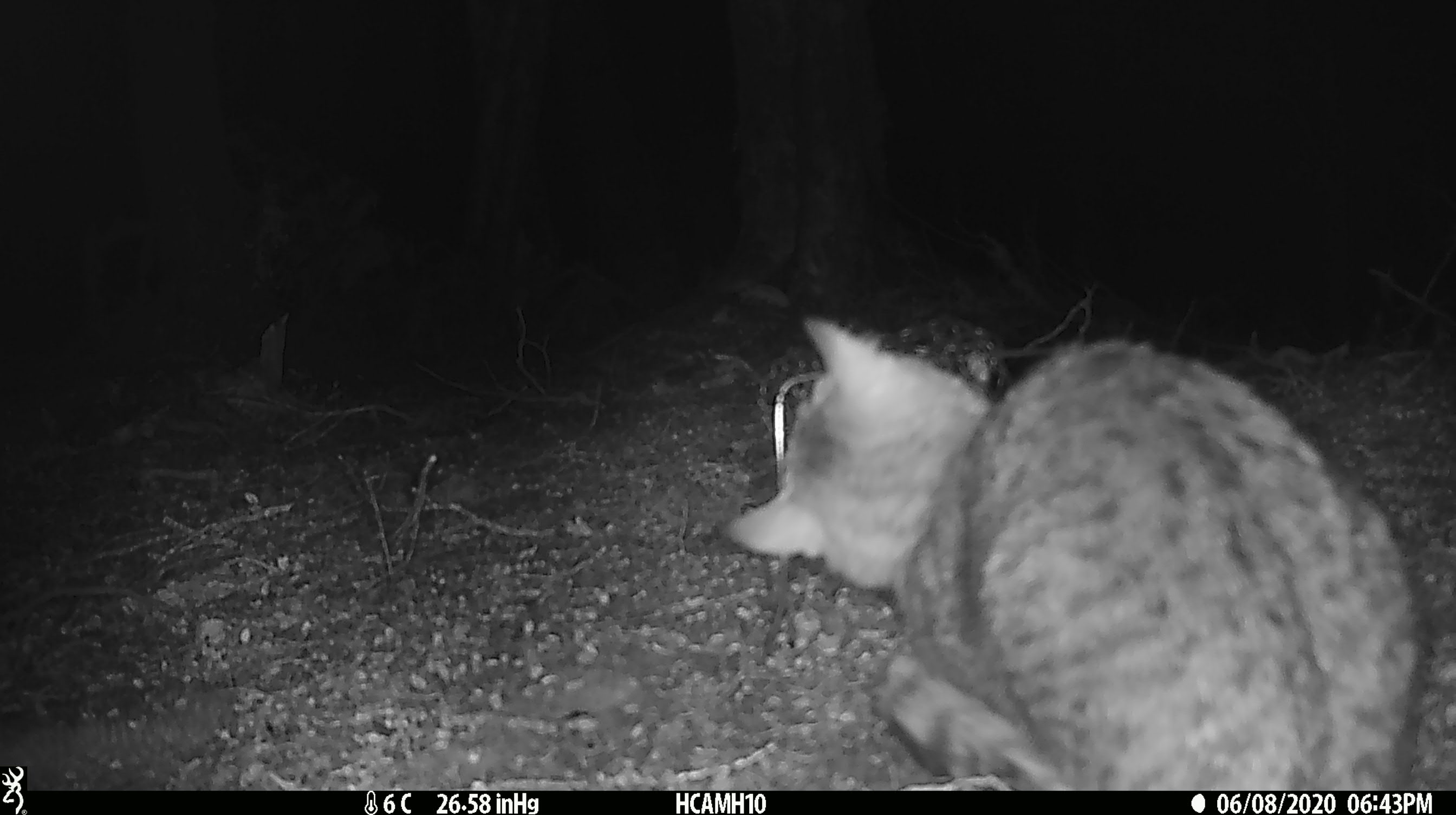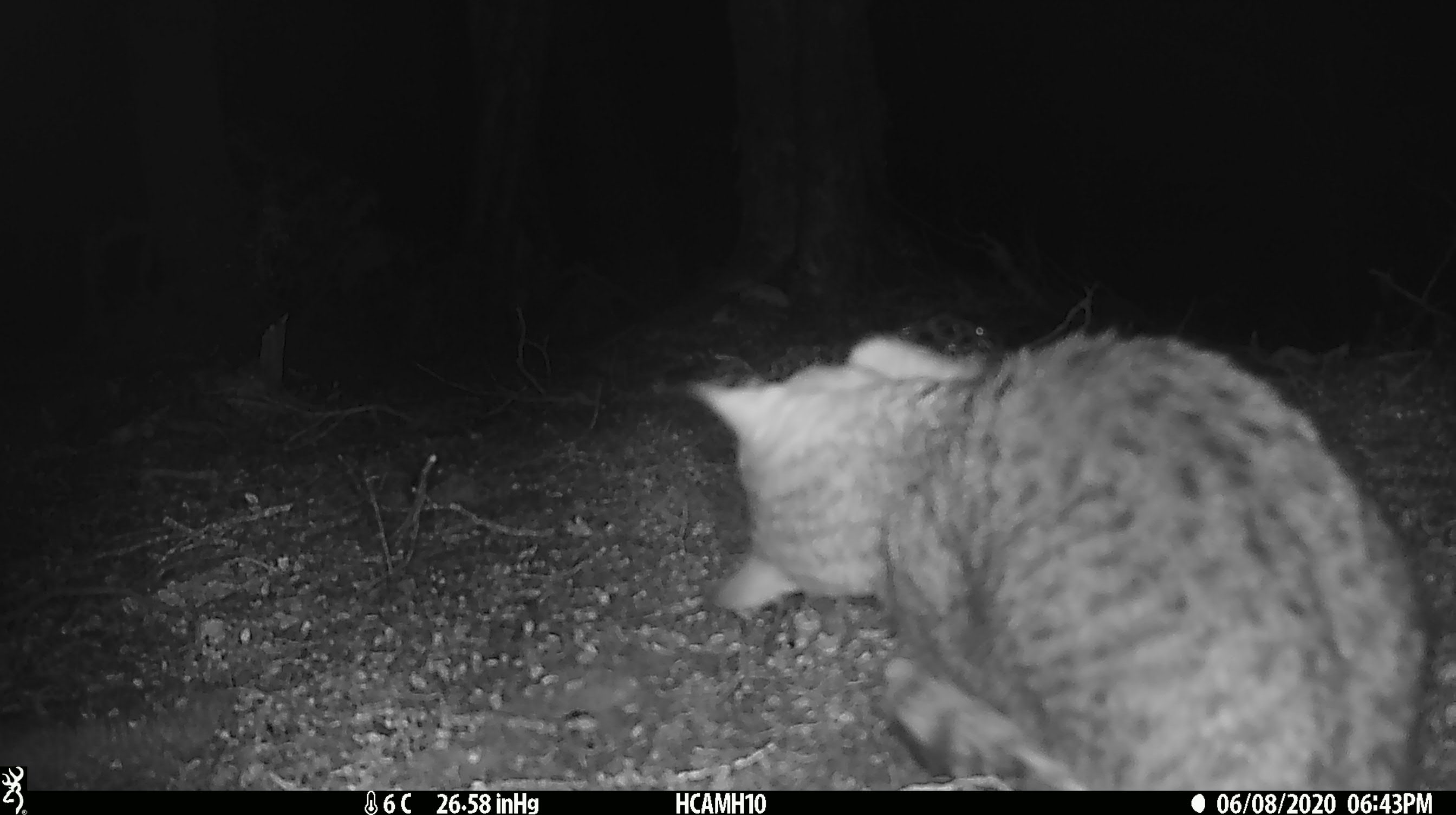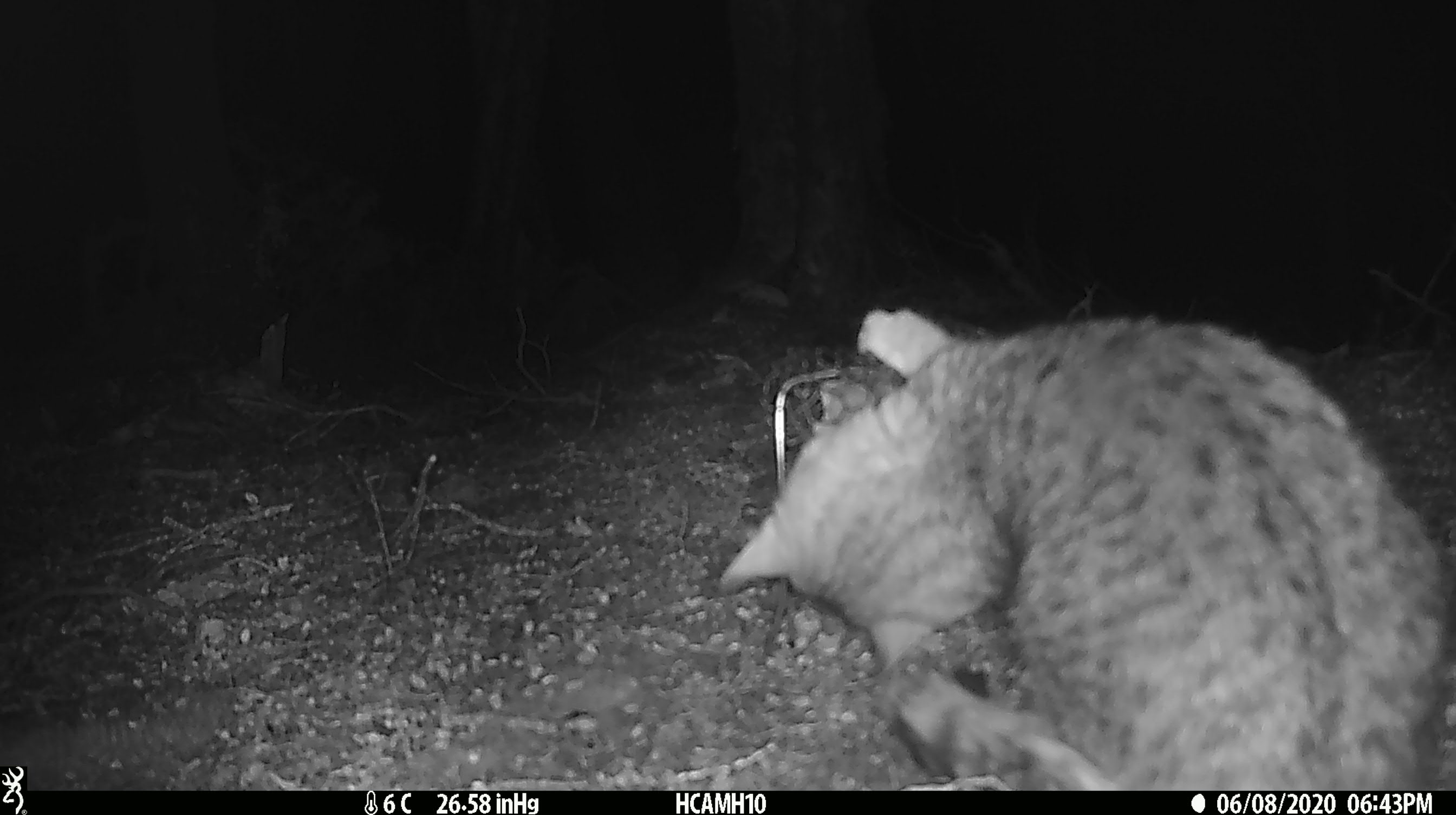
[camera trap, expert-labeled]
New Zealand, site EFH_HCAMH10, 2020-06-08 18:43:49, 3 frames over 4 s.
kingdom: Animalia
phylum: Chordata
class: Mammalia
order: Carnivora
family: Felidae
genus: Felis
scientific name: Felis catus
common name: domestic cat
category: cat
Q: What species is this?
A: Cat (domestic cat) (Felis catus).